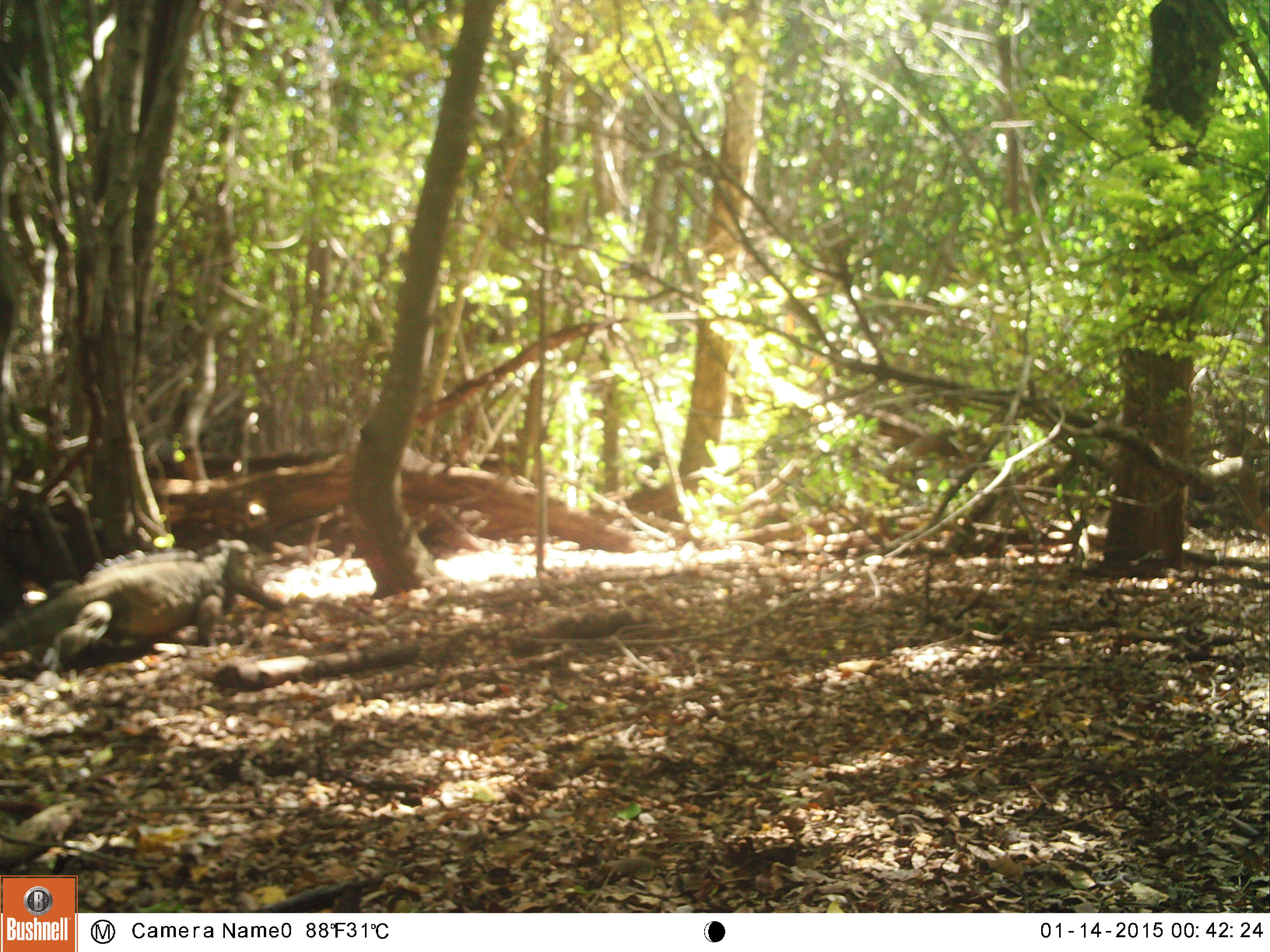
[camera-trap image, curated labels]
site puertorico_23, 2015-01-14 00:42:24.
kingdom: Animalia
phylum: Chordata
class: Reptilia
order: Squamata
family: Iguanidae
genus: Iguana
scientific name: Iguana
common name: typical iguanas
Iguana (typical iguanas).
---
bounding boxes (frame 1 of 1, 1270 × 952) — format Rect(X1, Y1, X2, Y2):
iguana: Rect(0, 541, 280, 674)